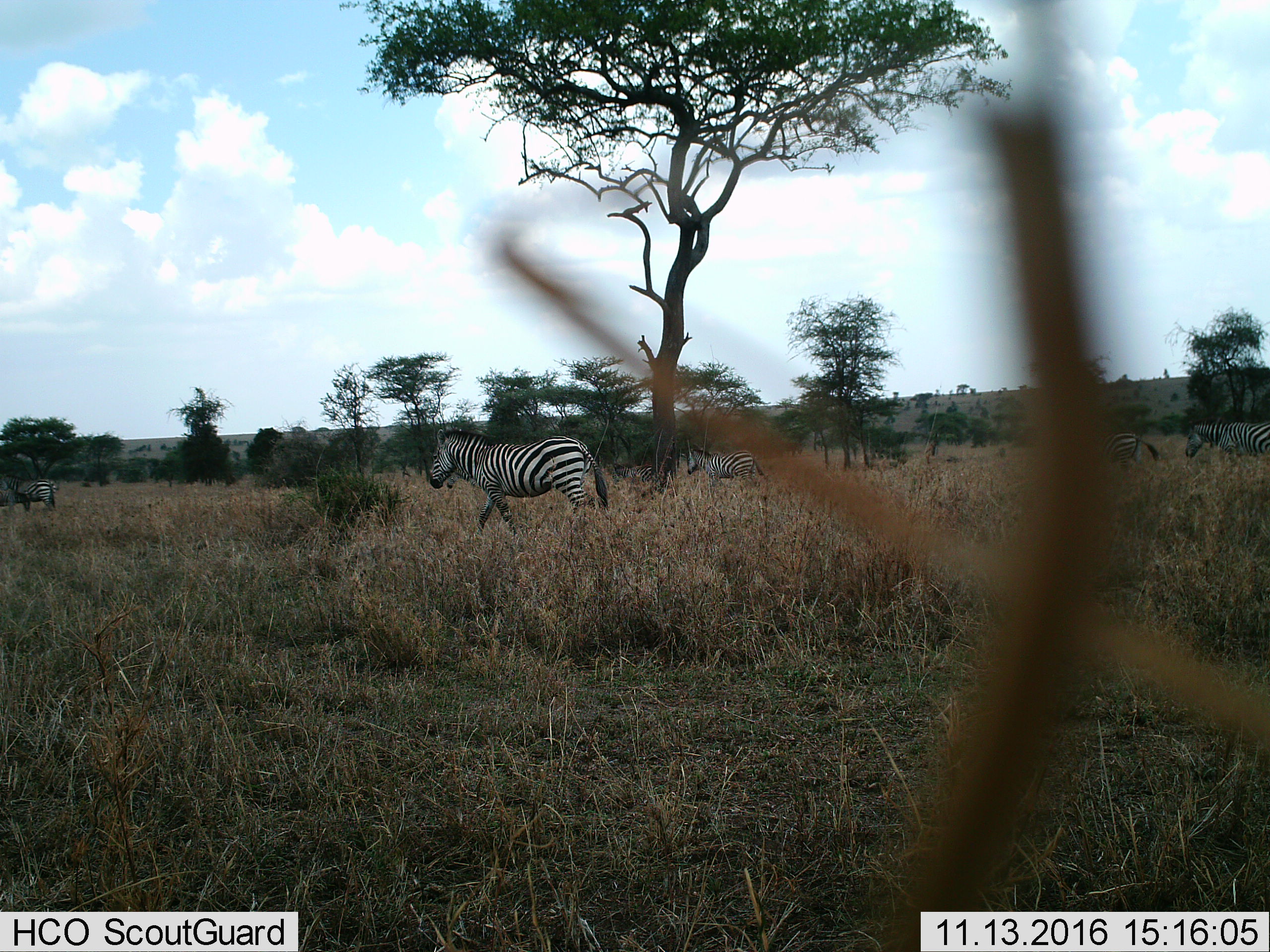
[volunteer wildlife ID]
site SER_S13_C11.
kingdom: Animalia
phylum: Chordata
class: Mammalia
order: Perissodactyla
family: Equidae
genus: Equus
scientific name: Equus quagga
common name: plains zebra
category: zebraplains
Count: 5.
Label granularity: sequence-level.